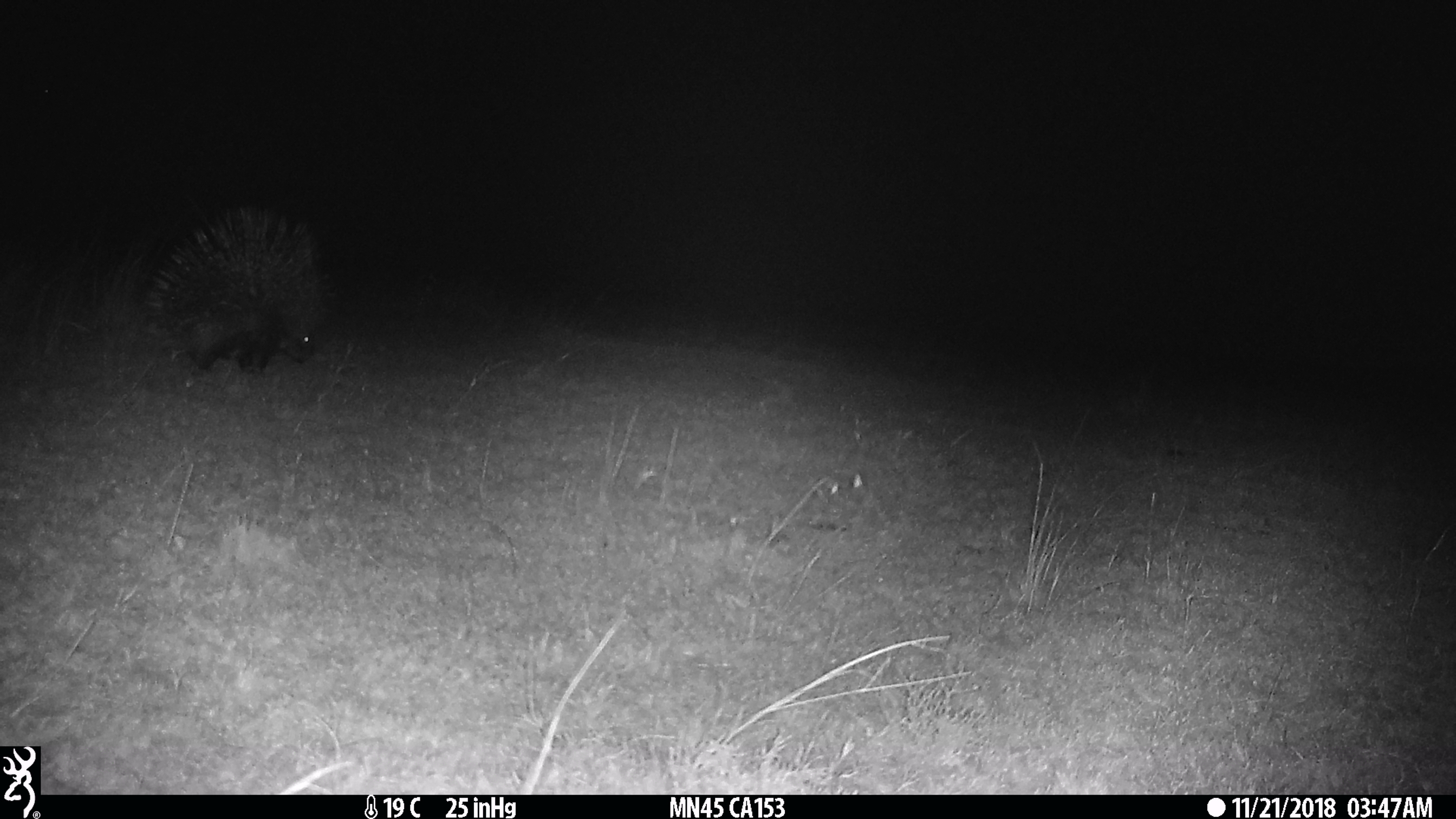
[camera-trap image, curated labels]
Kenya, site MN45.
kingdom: Animalia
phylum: Chordata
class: Mammalia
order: Rodentia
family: Hystricidae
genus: Hystrix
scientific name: Hystrix africaeaustralis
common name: porcupine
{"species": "porcupine (Hystrix africaeaustralis)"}